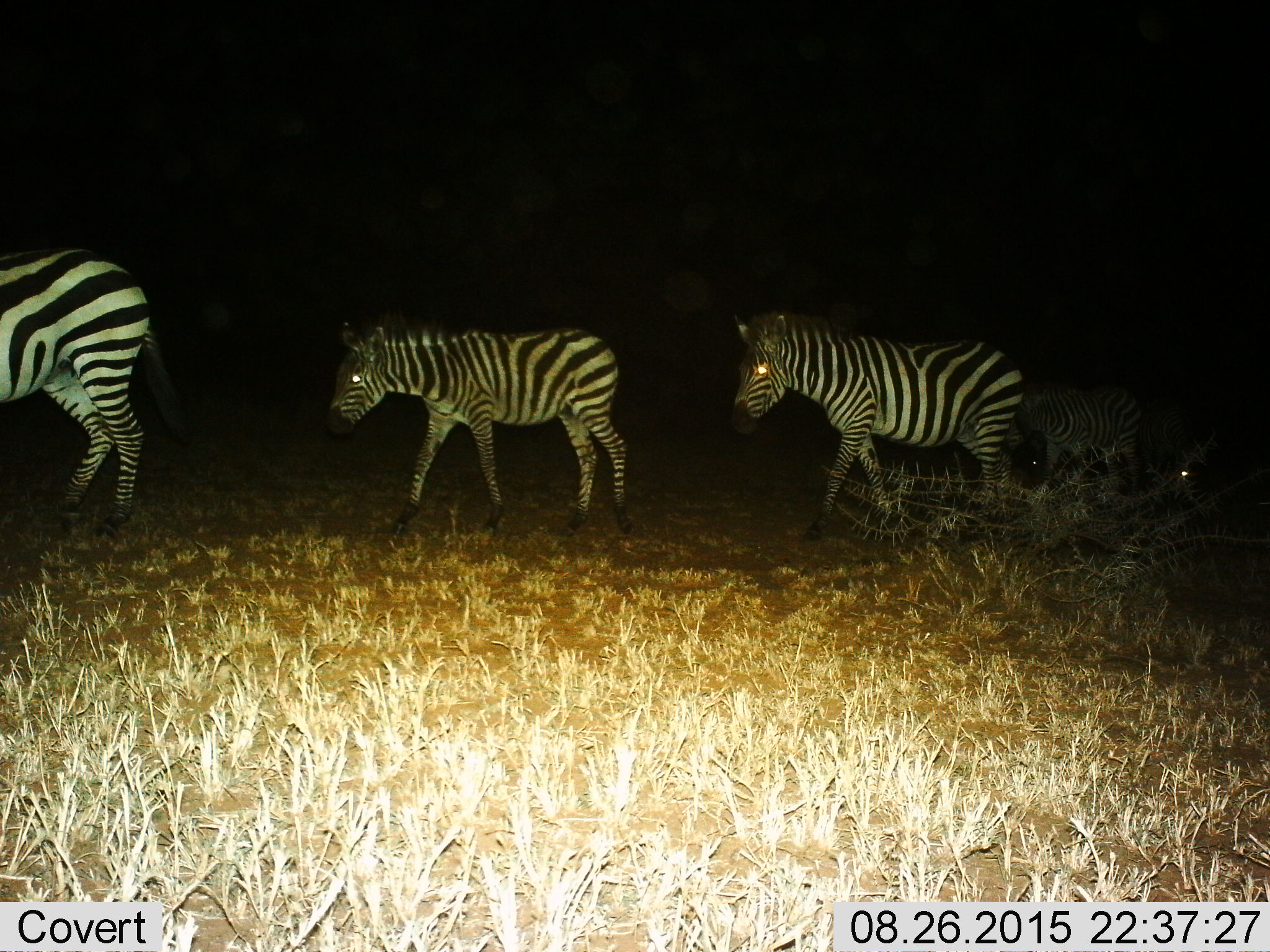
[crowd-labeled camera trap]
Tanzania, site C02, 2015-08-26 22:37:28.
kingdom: Animalia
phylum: Chordata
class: Mammalia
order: Perissodactyla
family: Equidae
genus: Equus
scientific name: Equus quagga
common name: plains zebra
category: zebra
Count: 4.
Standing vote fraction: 11%.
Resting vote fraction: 0%.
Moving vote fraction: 89%.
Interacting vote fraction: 0%.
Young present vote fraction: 37%.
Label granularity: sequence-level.